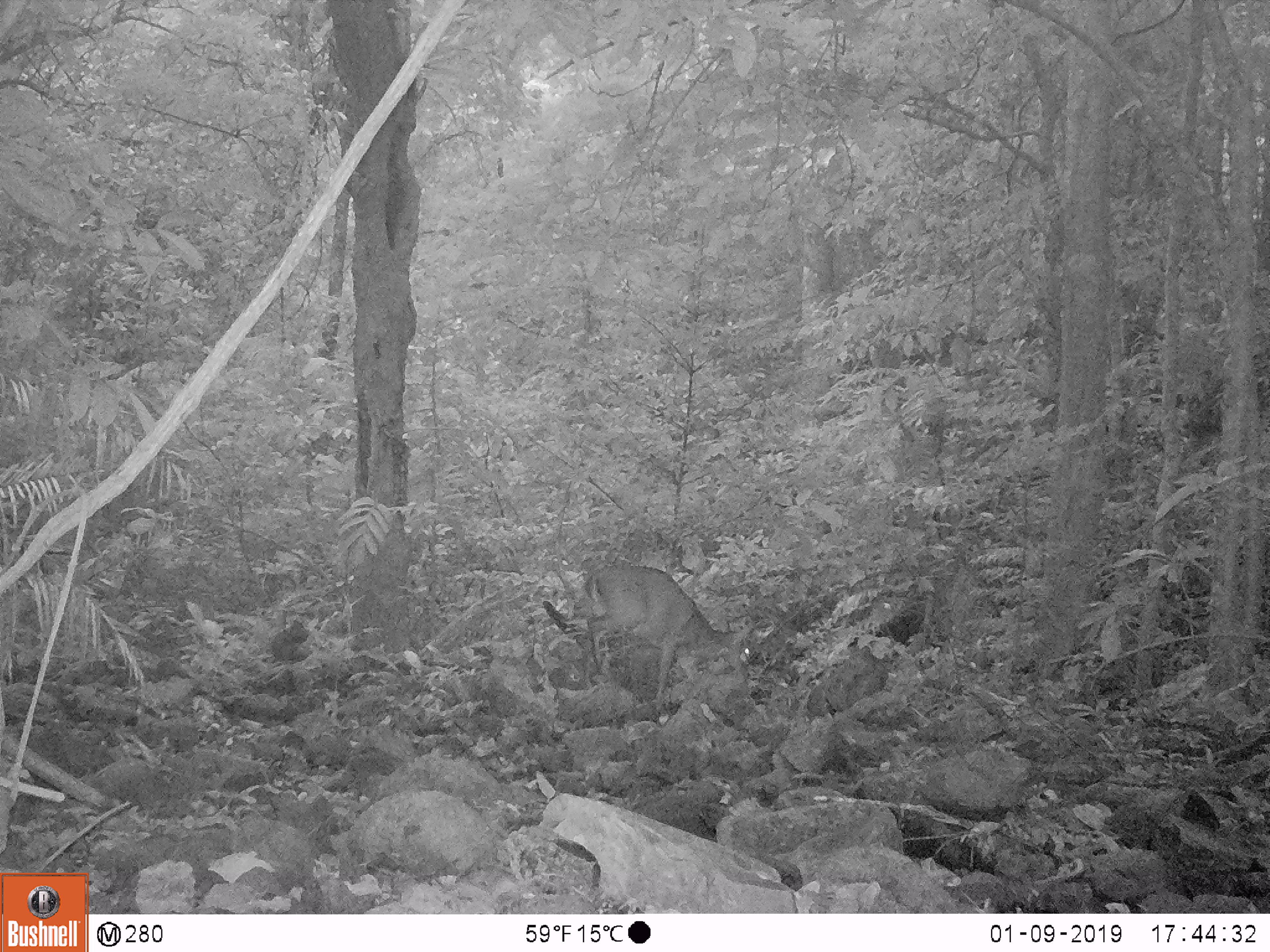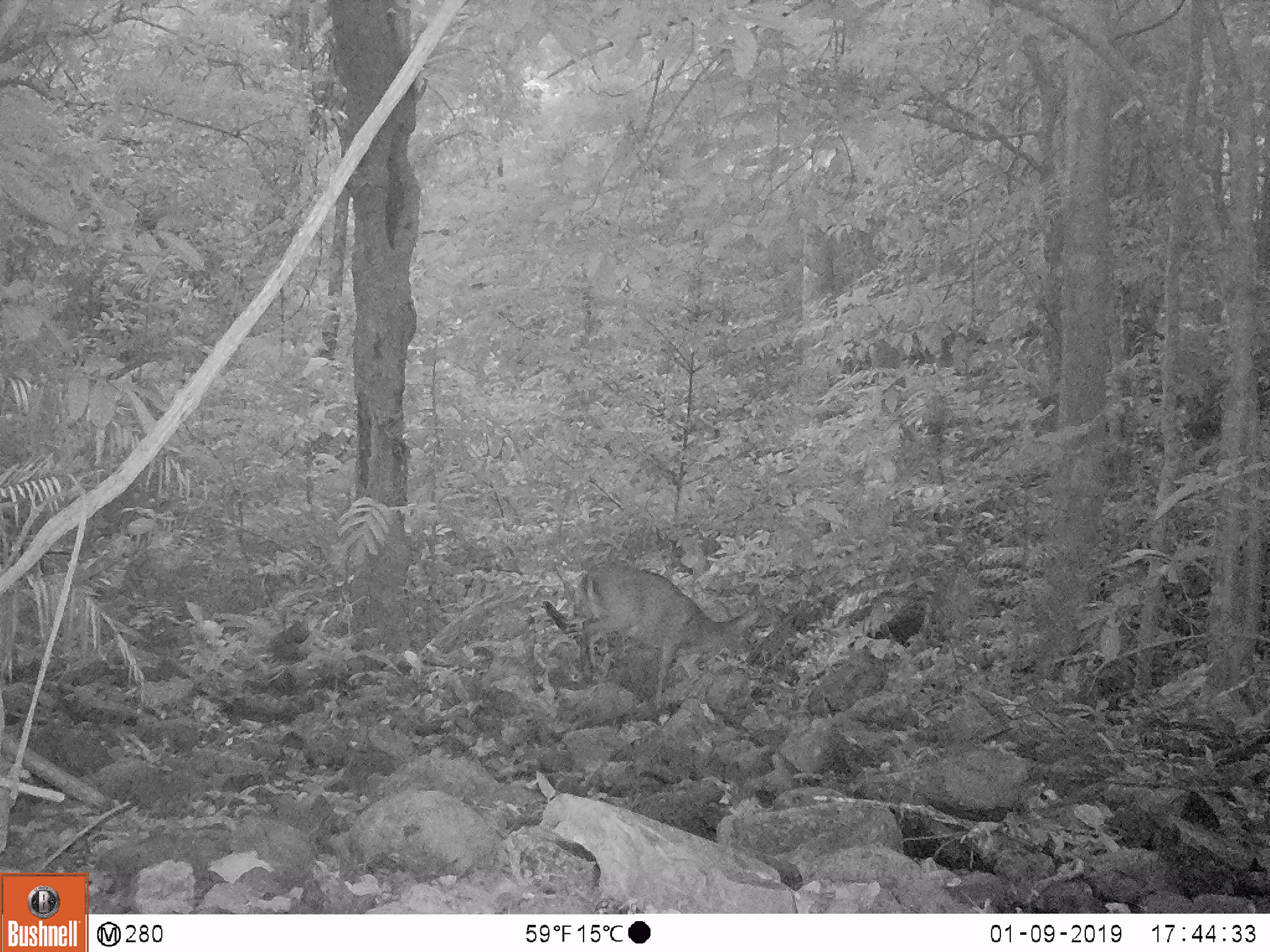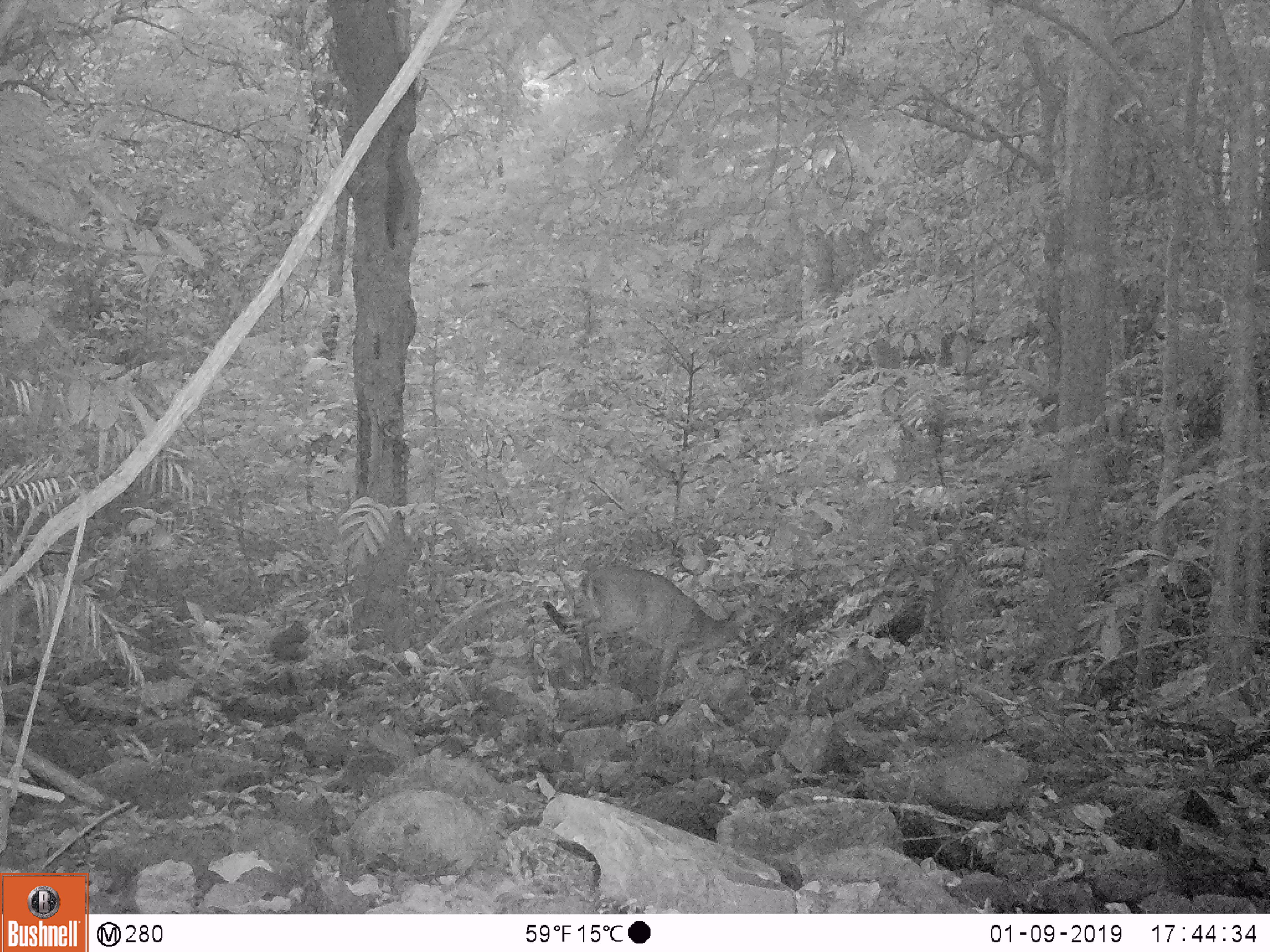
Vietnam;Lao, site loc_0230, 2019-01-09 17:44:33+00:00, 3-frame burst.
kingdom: Animalia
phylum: Chordata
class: Mammalia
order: Artiodactyla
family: Cervidae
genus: Muntiacus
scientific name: Muntiacus vuquangensis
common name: large-antlered muntjac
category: large antlered muntjac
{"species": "large antlered muntjac (large-antlered muntjac) (Muntiacus vuquangensis)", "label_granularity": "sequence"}